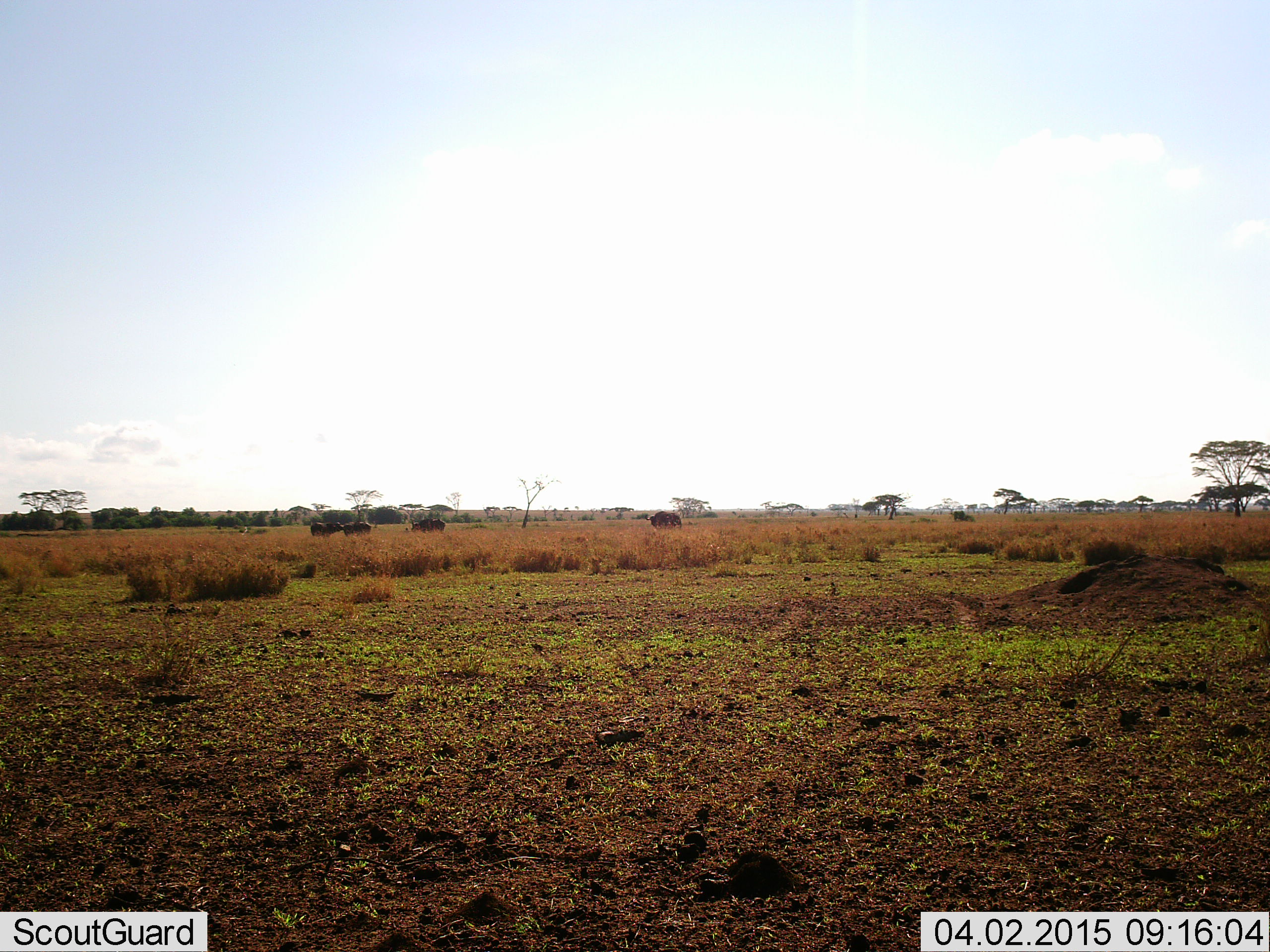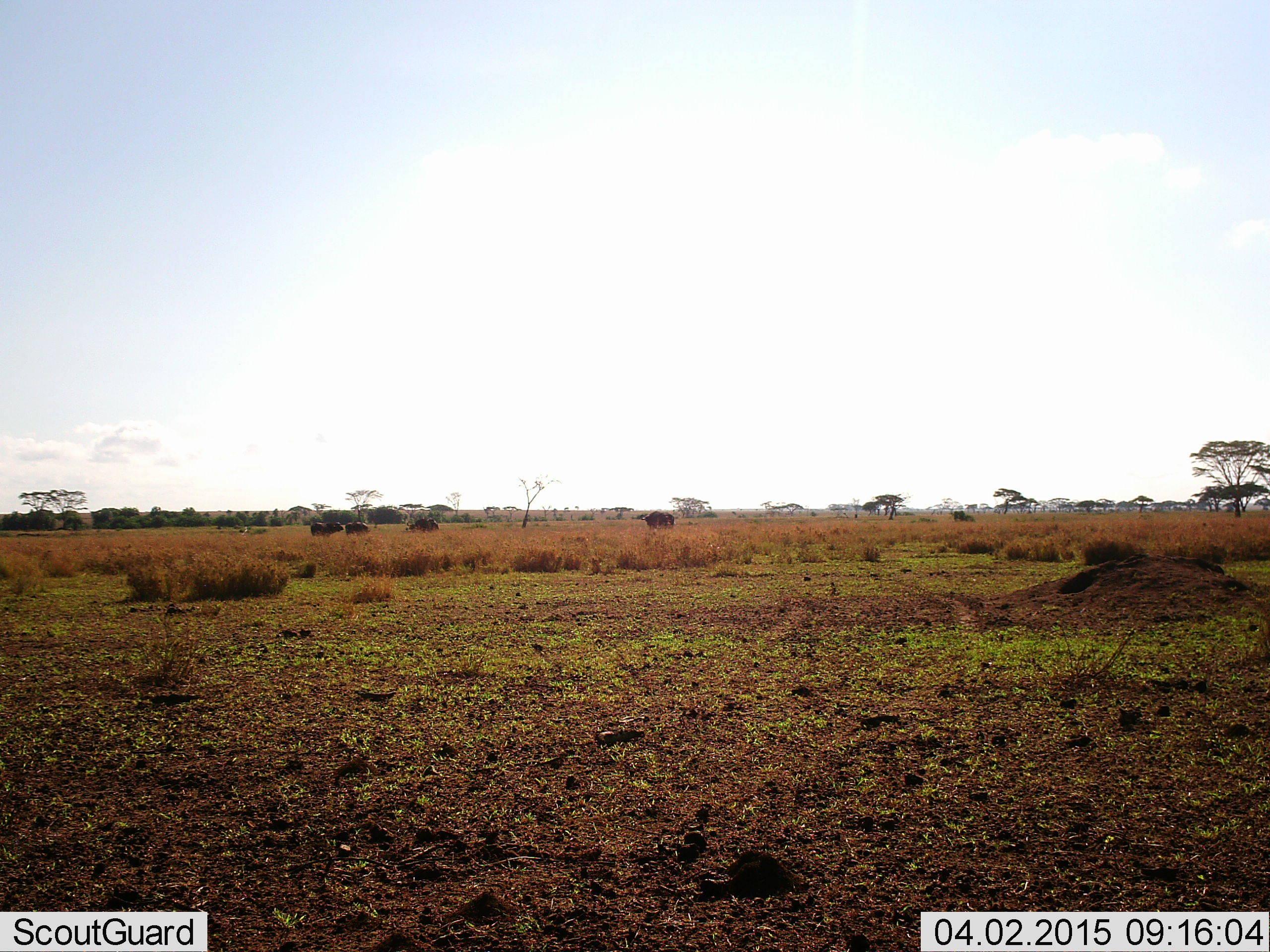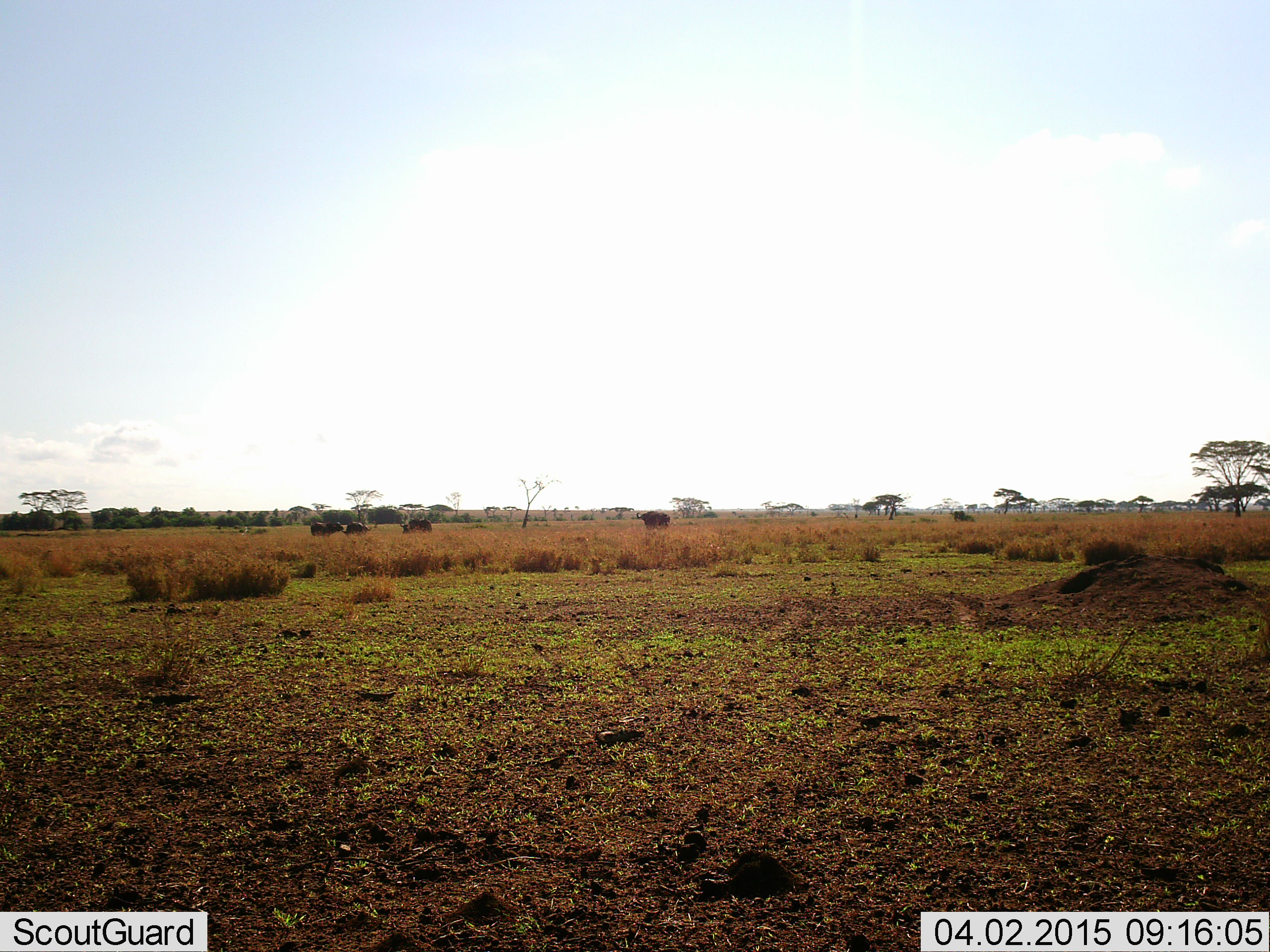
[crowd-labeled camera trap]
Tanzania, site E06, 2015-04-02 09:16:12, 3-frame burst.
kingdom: Animalia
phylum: Chordata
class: Mammalia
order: Artiodactyla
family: Bovidae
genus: Connochaetes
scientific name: Connochaetes taurinus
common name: blue wildebeest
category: wildebeest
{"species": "wildebeest (blue wildebeest) (Connochaetes taurinus)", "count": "4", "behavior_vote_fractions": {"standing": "29%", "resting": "0%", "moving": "100%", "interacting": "0%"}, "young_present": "0%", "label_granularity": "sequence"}